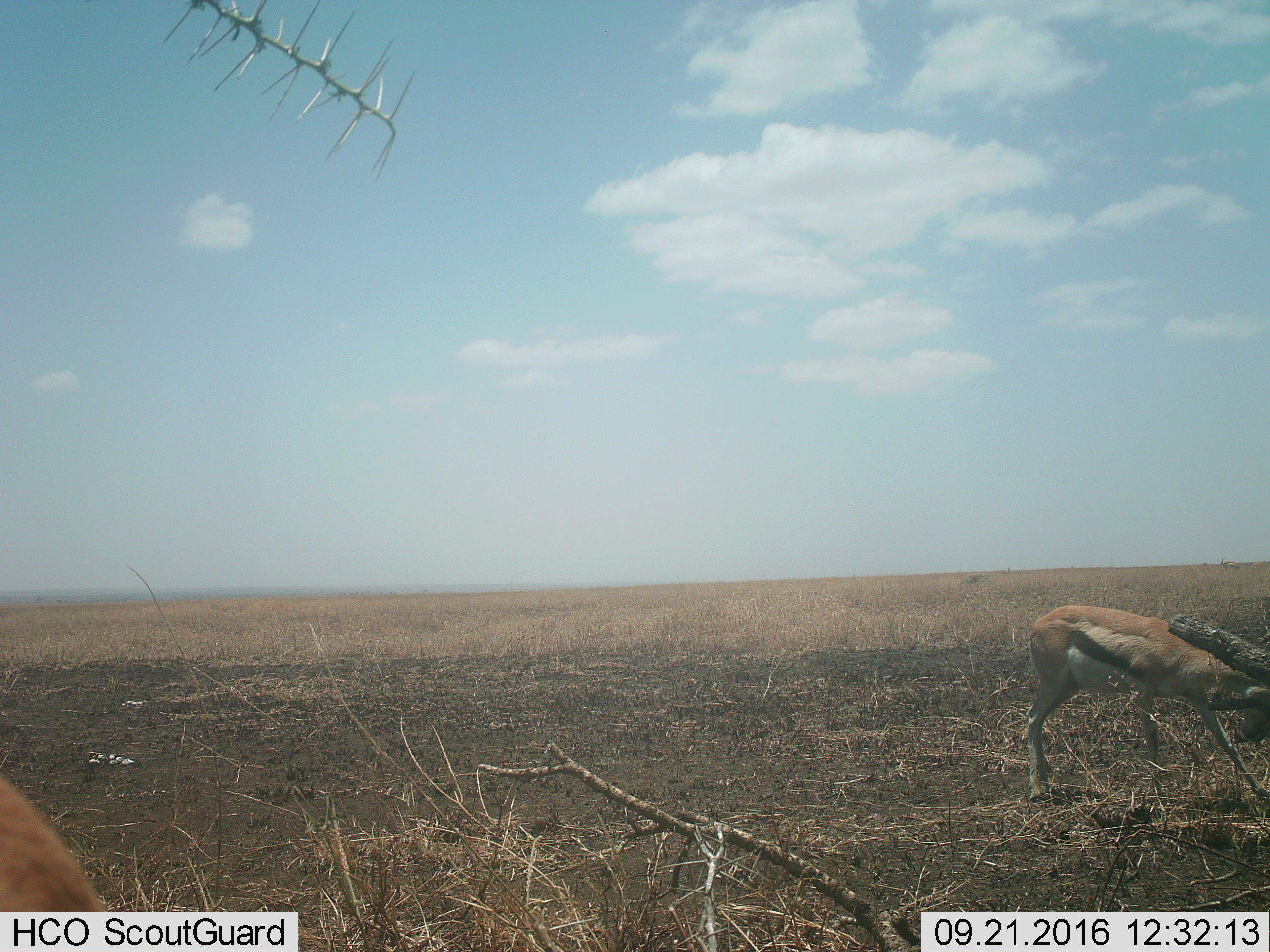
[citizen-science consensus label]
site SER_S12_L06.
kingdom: Animalia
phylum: Chordata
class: Mammalia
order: Artiodactyla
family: Bovidae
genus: Eudorcas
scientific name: Eudorcas thomsonii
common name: thomson's gazelle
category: gazellethomsons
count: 2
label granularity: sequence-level